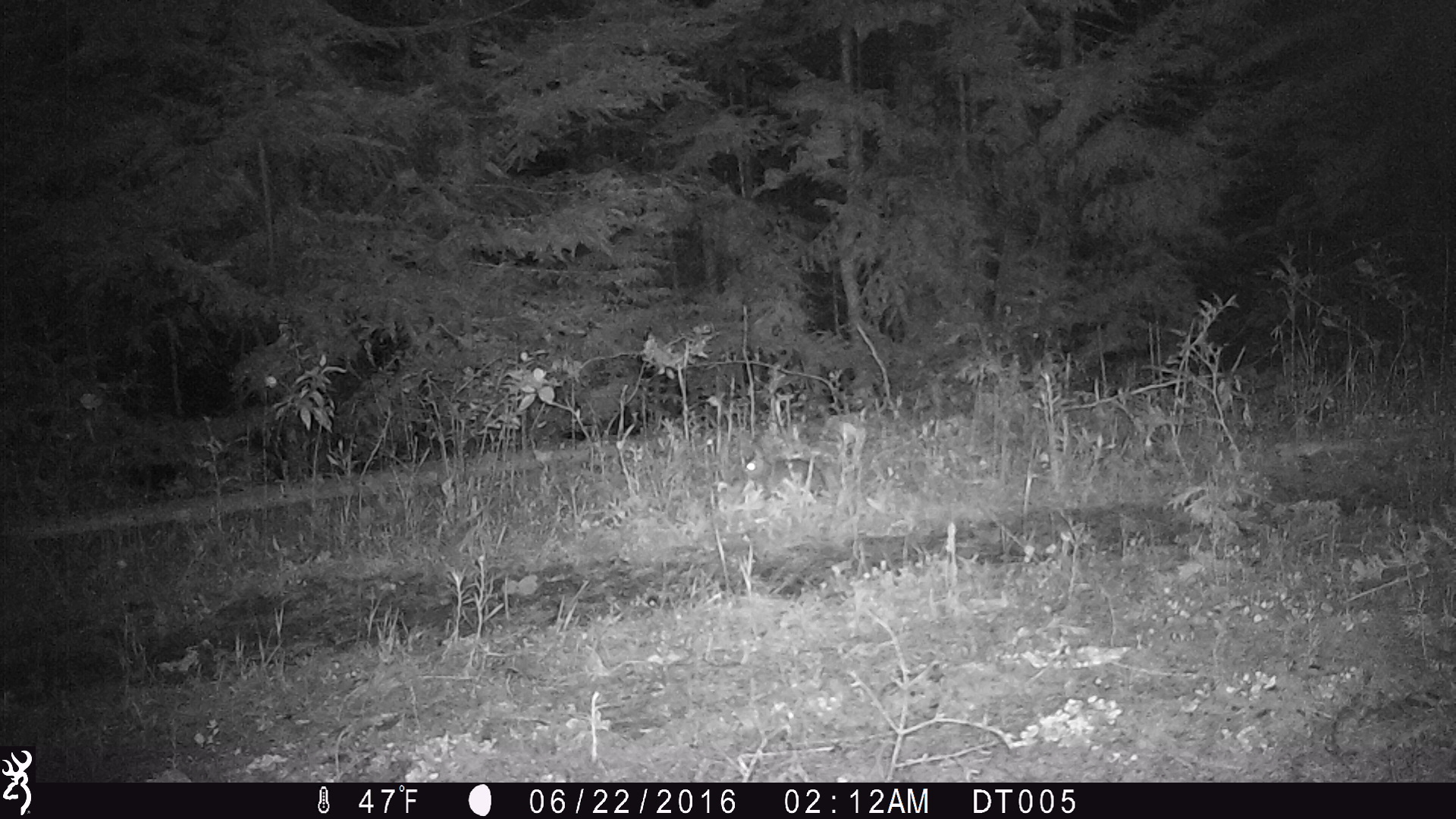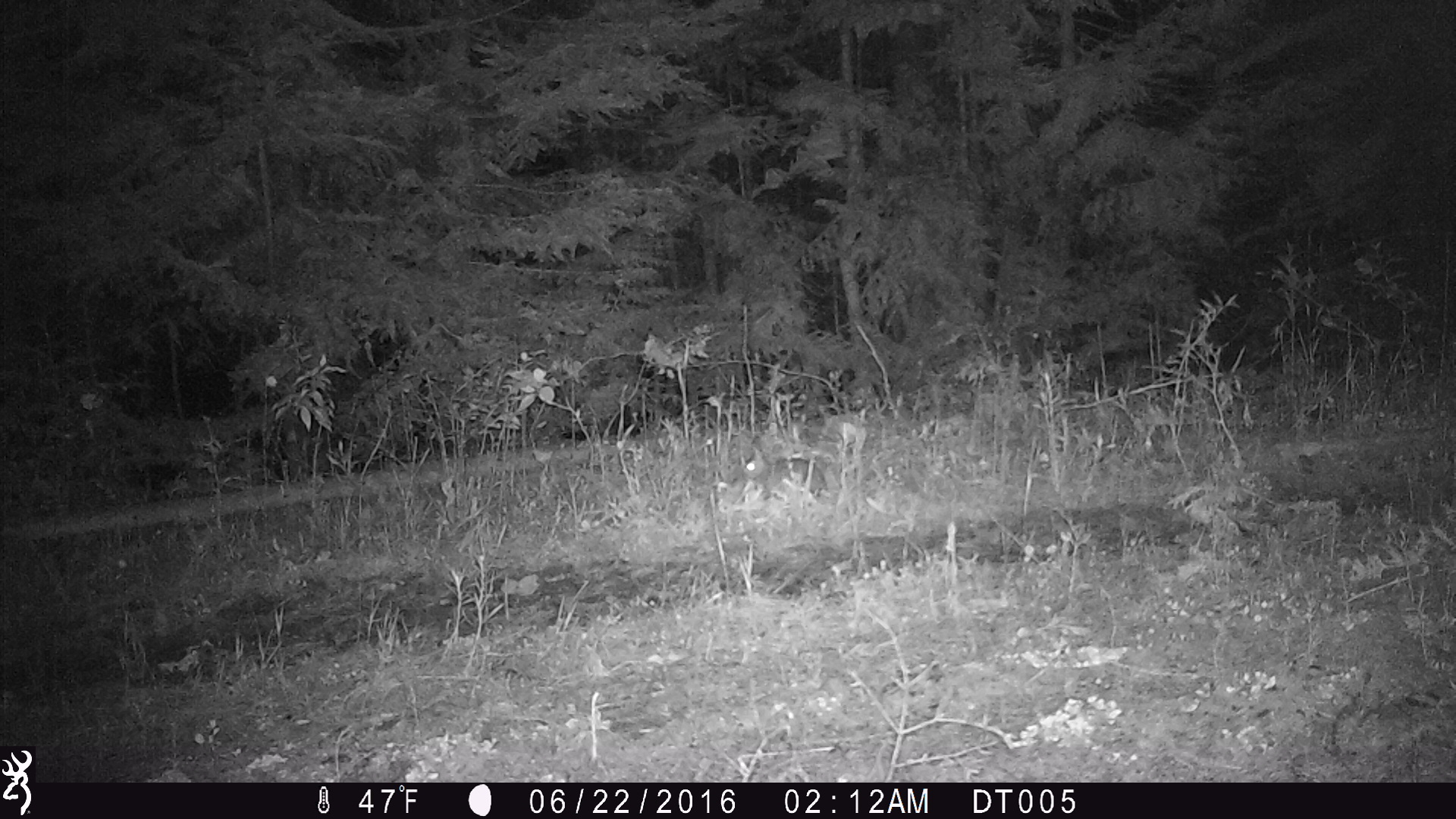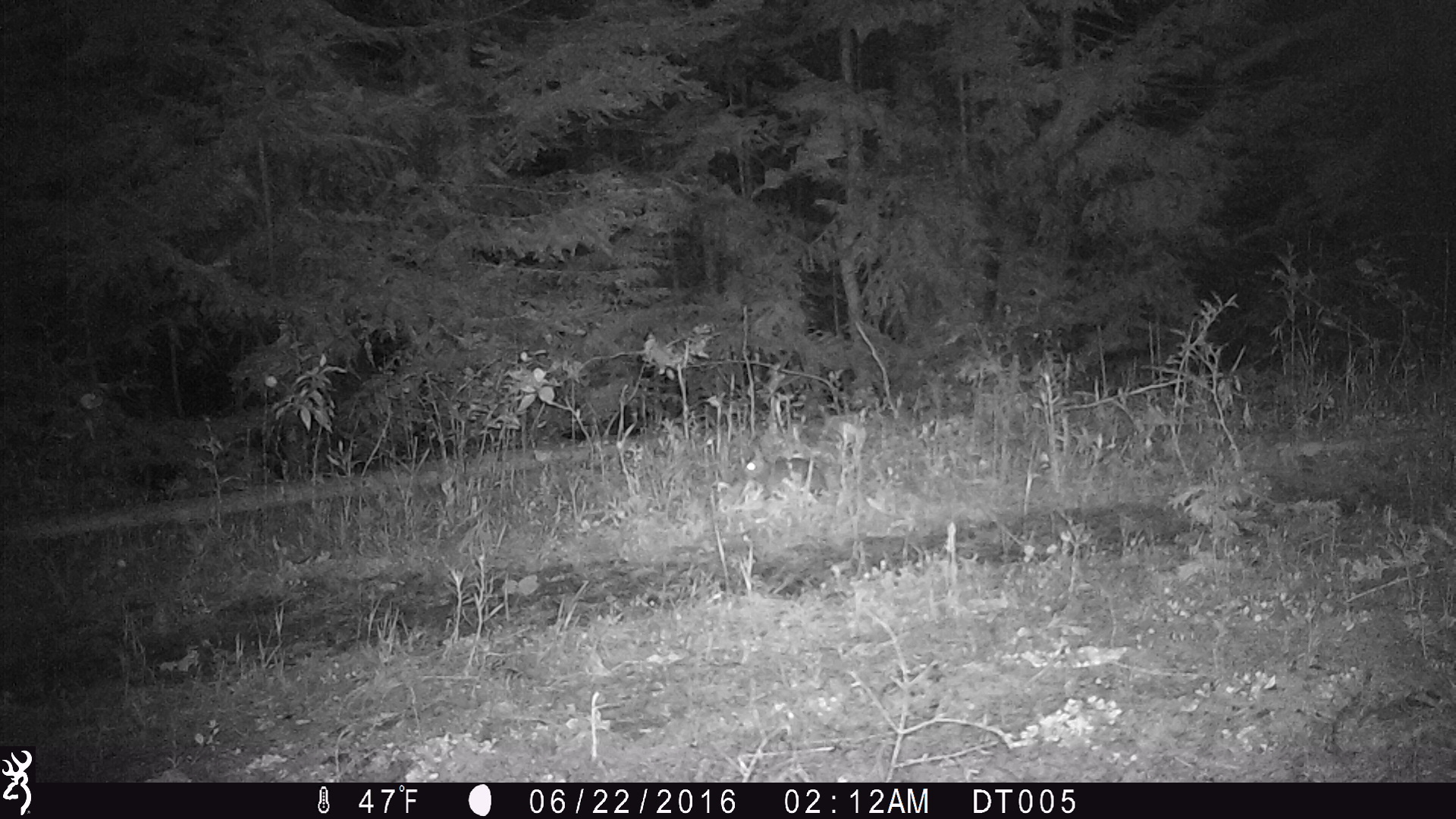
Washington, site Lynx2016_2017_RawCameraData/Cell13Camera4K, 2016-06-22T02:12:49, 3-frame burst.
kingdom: Animalia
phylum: Chordata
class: Mammalia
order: Lagomorpha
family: Leporidae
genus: Lepus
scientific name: Lepus americanus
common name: snowshoe hare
Lepus americanus (snowshoe hare). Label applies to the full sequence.